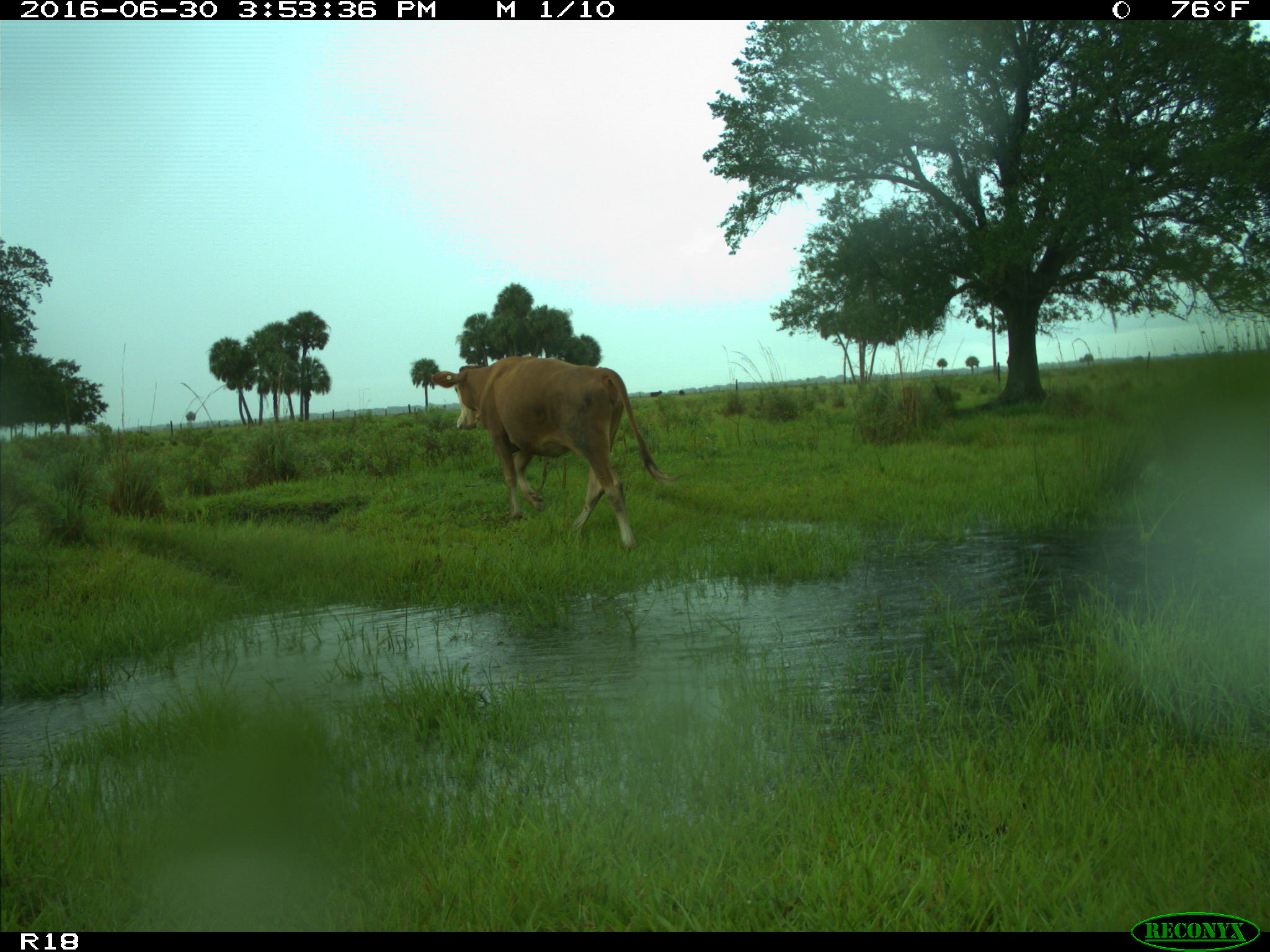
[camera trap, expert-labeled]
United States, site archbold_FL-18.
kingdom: Animalia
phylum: Chordata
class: Mammalia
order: Artiodactyla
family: Bovidae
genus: Bos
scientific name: Bos taurus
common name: domestic cow